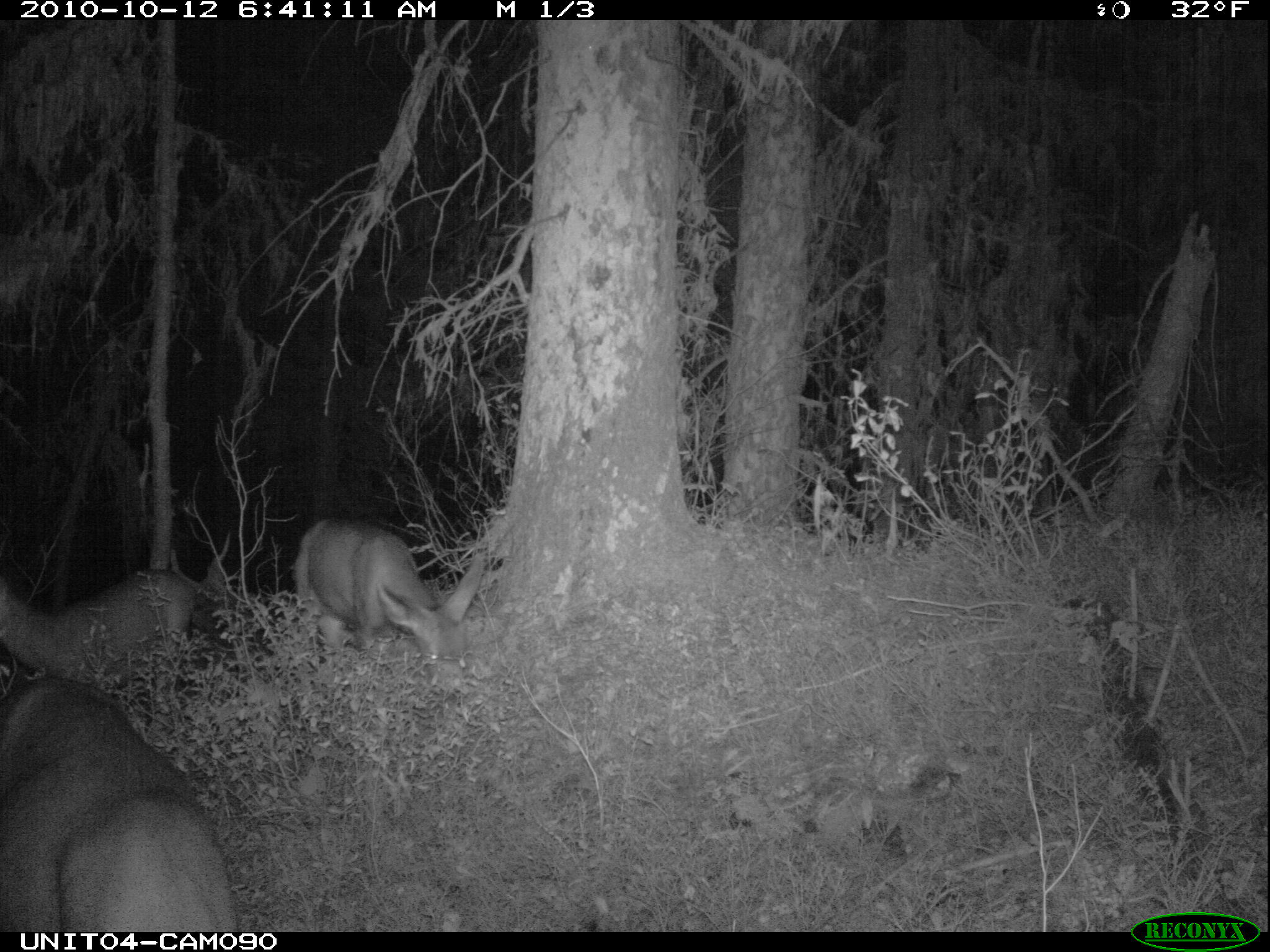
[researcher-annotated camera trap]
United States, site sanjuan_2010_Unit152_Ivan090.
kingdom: Animalia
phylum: Chordata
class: Mammalia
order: Artiodactyla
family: Cervidae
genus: Odocoileus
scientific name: Odocoileus hemionus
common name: mule deer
Odocoileus hemionus (mule deer).